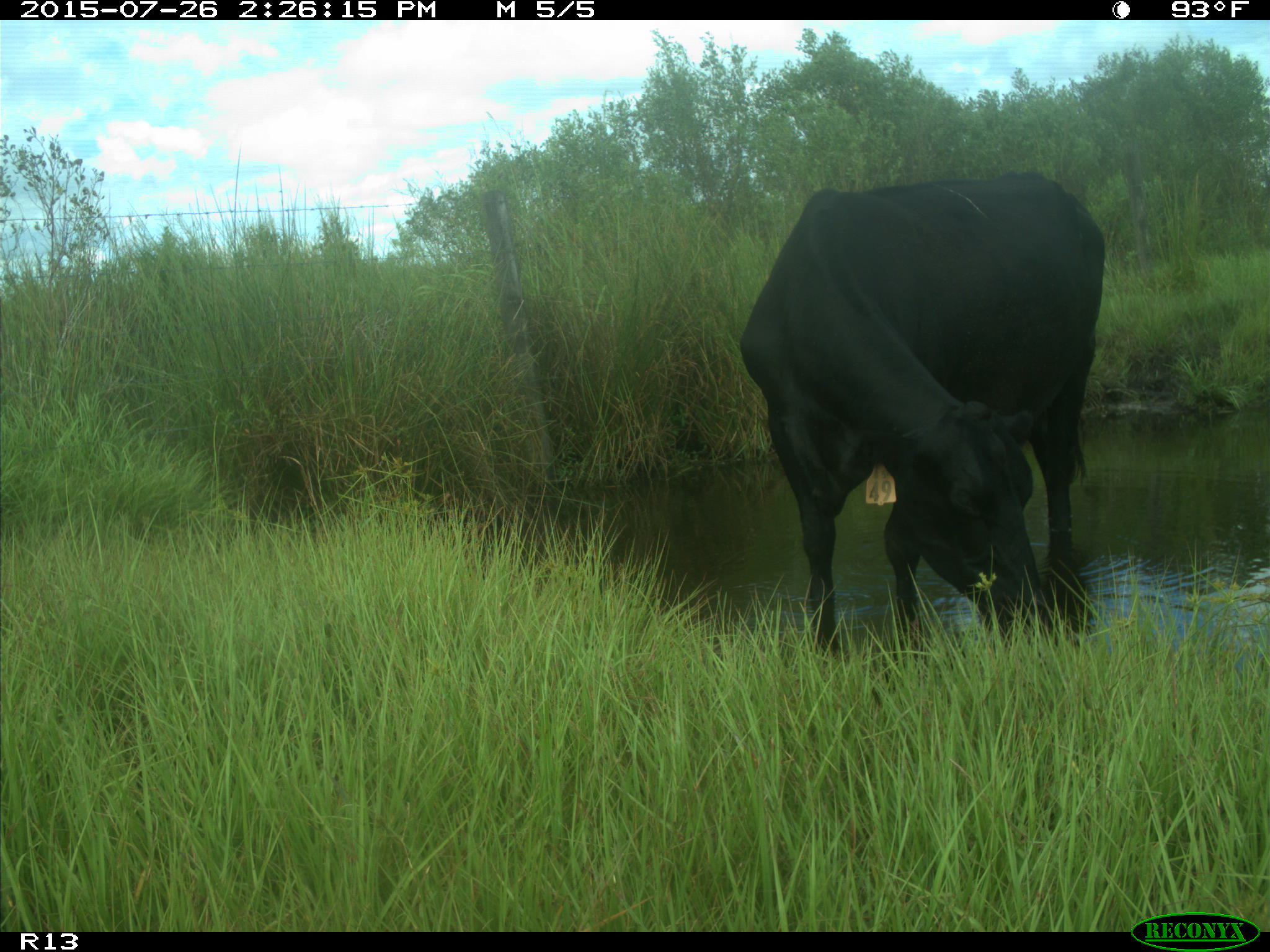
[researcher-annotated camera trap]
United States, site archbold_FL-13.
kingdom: Animalia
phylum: Chordata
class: Mammalia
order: Artiodactyla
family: Bovidae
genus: Bos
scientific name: Bos taurus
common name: domestic cow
Bos taurus (domestic cow).